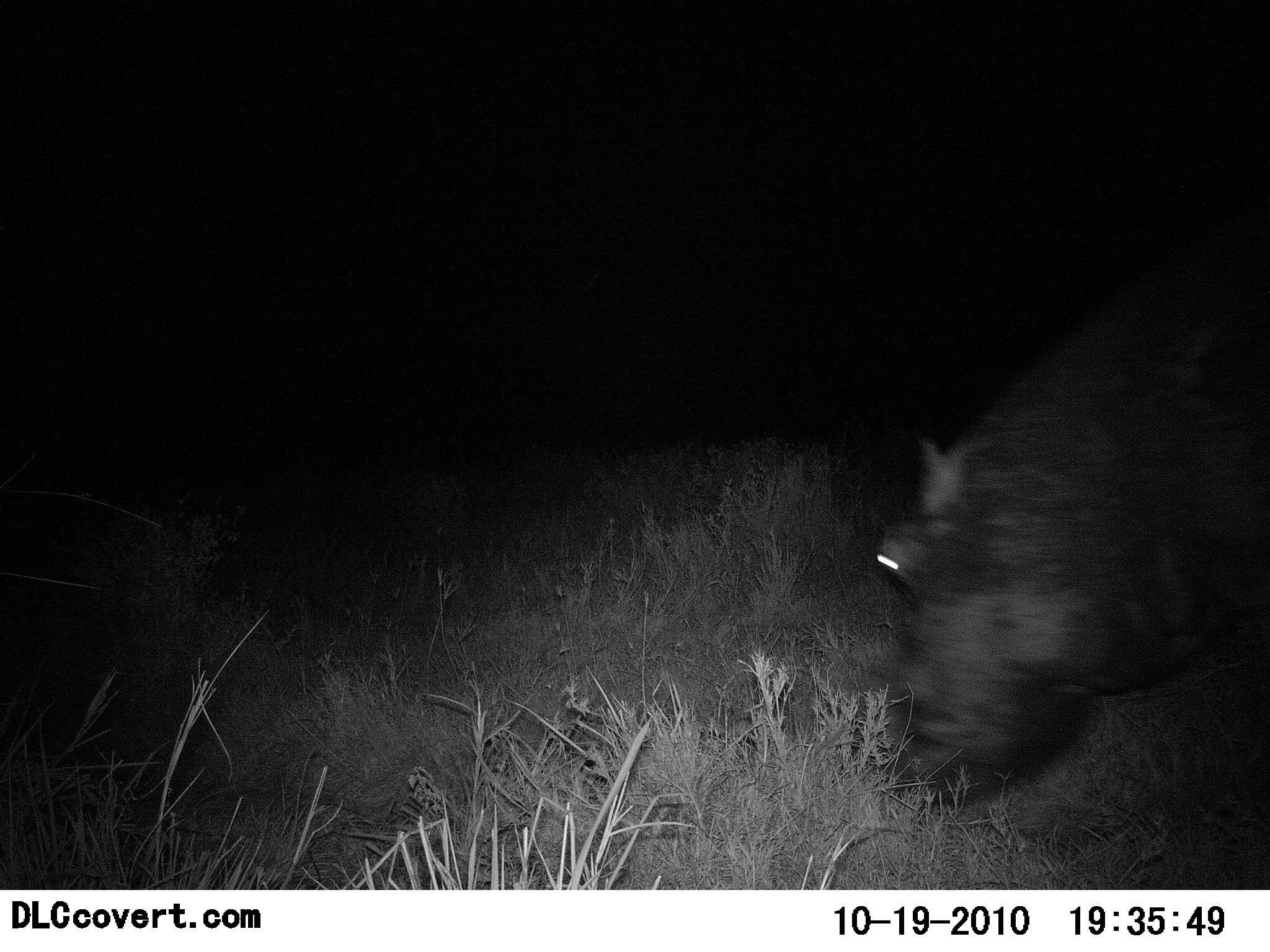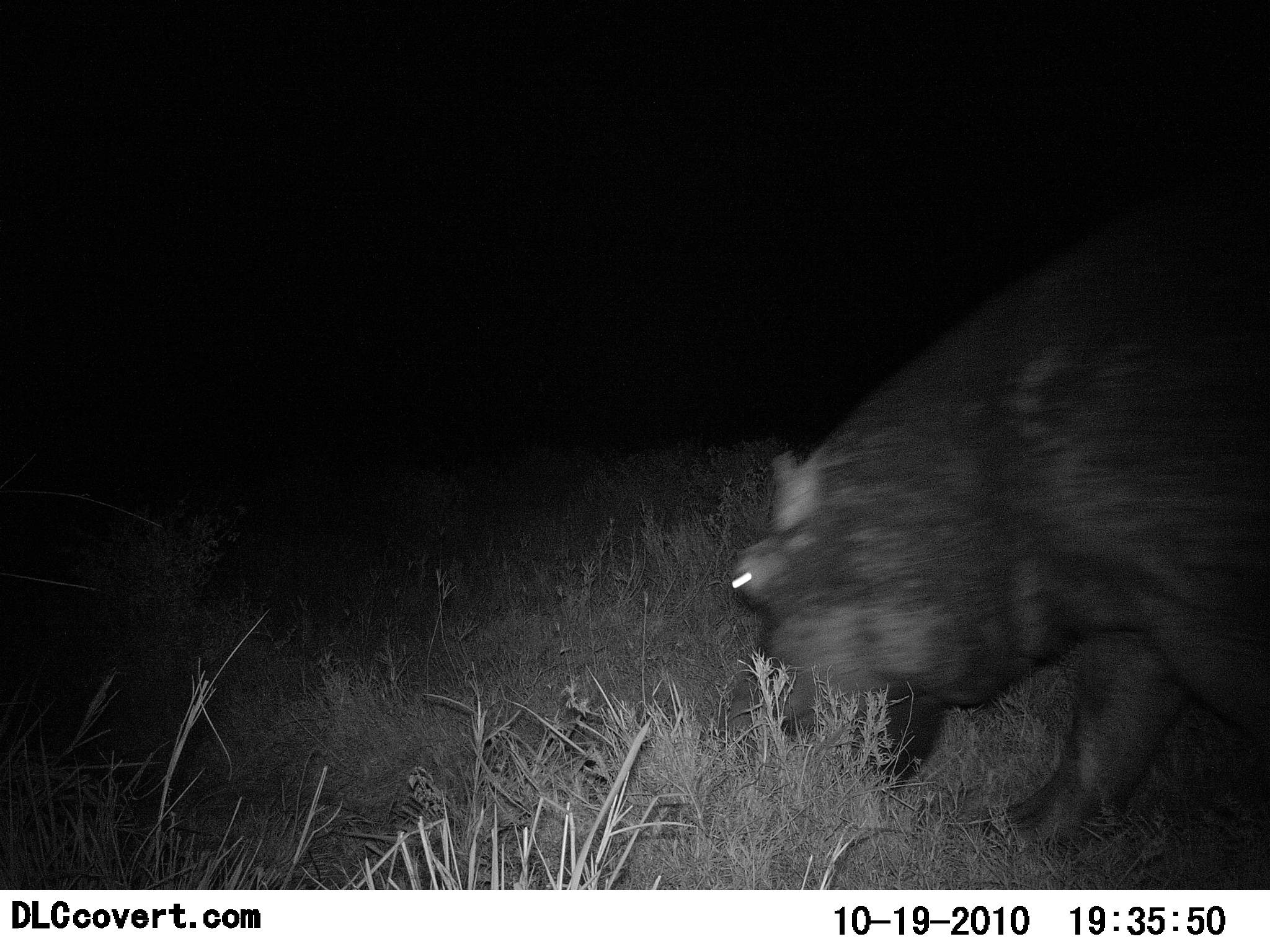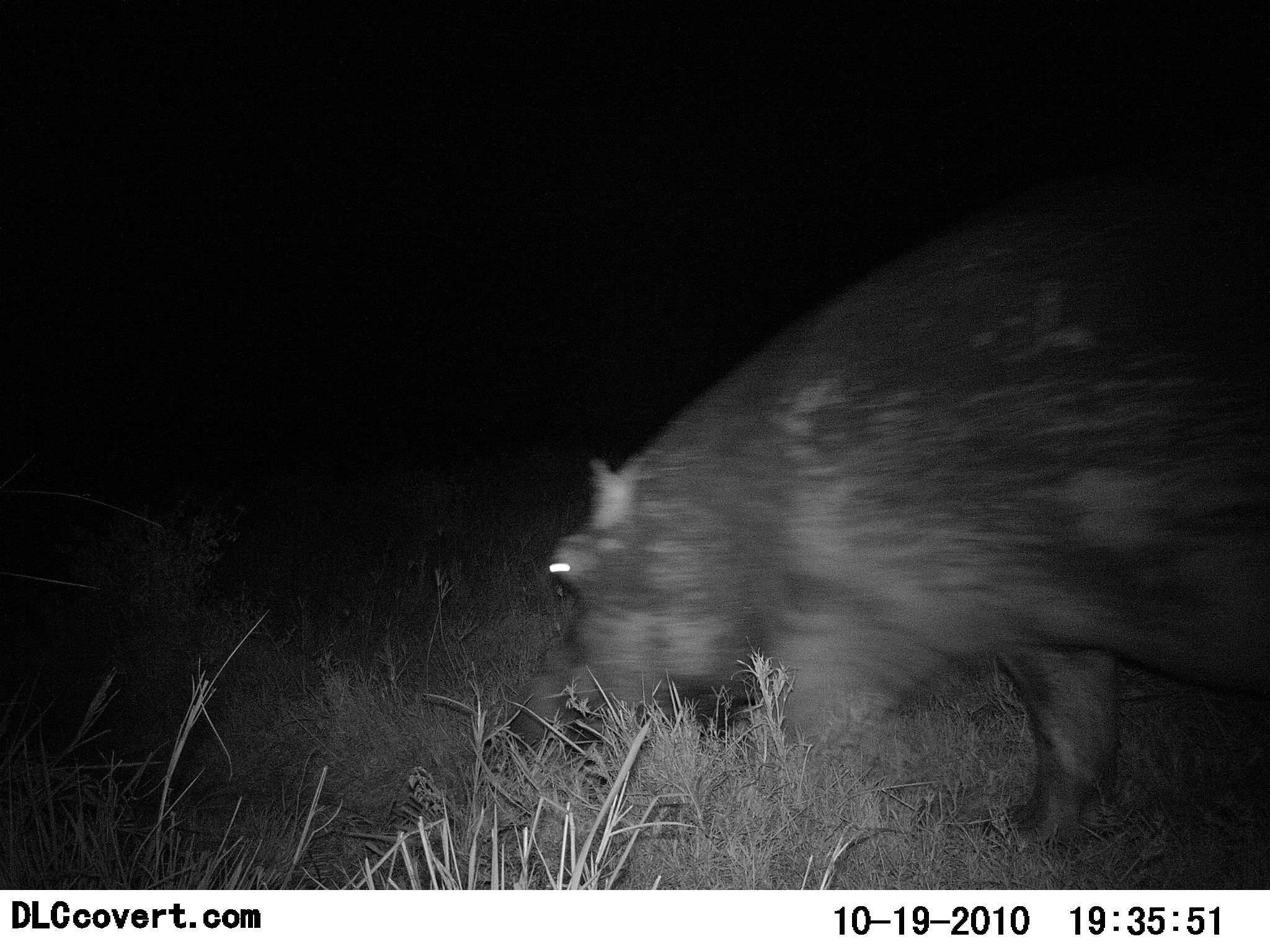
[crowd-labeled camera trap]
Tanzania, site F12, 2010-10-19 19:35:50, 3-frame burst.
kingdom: Animalia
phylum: Chordata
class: Mammalia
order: Artiodactyla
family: Hippopotamidae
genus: Hippopotamus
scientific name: Hippopotamus amphibius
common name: hippopotamus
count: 1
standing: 6%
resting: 0%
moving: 94%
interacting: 0%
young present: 0%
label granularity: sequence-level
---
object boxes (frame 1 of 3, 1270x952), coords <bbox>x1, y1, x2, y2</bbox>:
animal: <bbox>872, 224, 1270, 809</bbox>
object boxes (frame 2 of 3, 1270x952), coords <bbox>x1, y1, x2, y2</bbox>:
animal: <bbox>730, 190, 1270, 851</bbox>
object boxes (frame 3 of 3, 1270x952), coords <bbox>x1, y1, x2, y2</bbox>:
animal: <bbox>548, 171, 1270, 859</bbox>